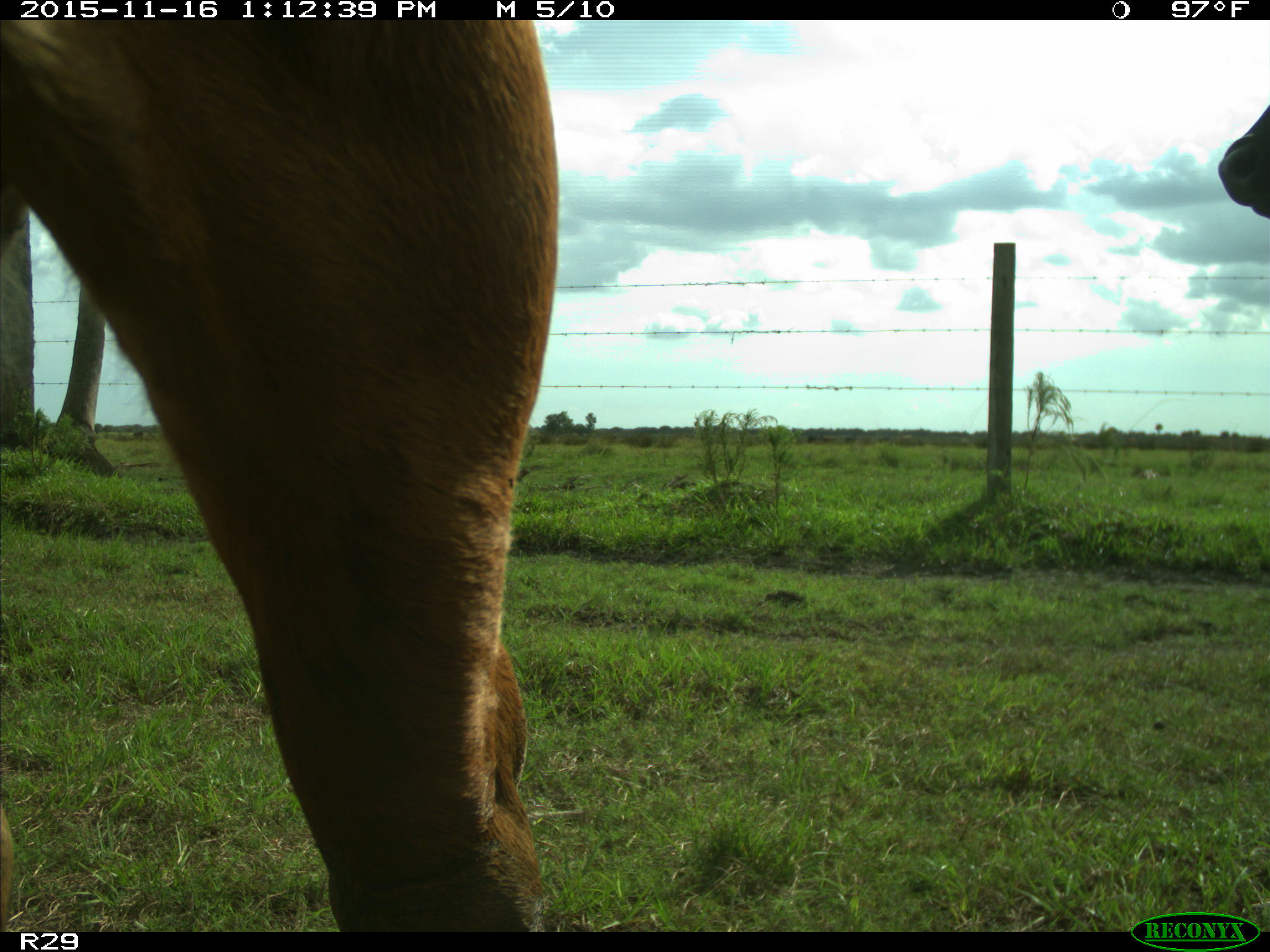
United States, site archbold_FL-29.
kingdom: Animalia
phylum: Chordata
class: Mammalia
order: Artiodactyla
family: Bovidae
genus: Bos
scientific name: Bos taurus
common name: domestic cow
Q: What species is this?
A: Bos taurus (domestic cow).